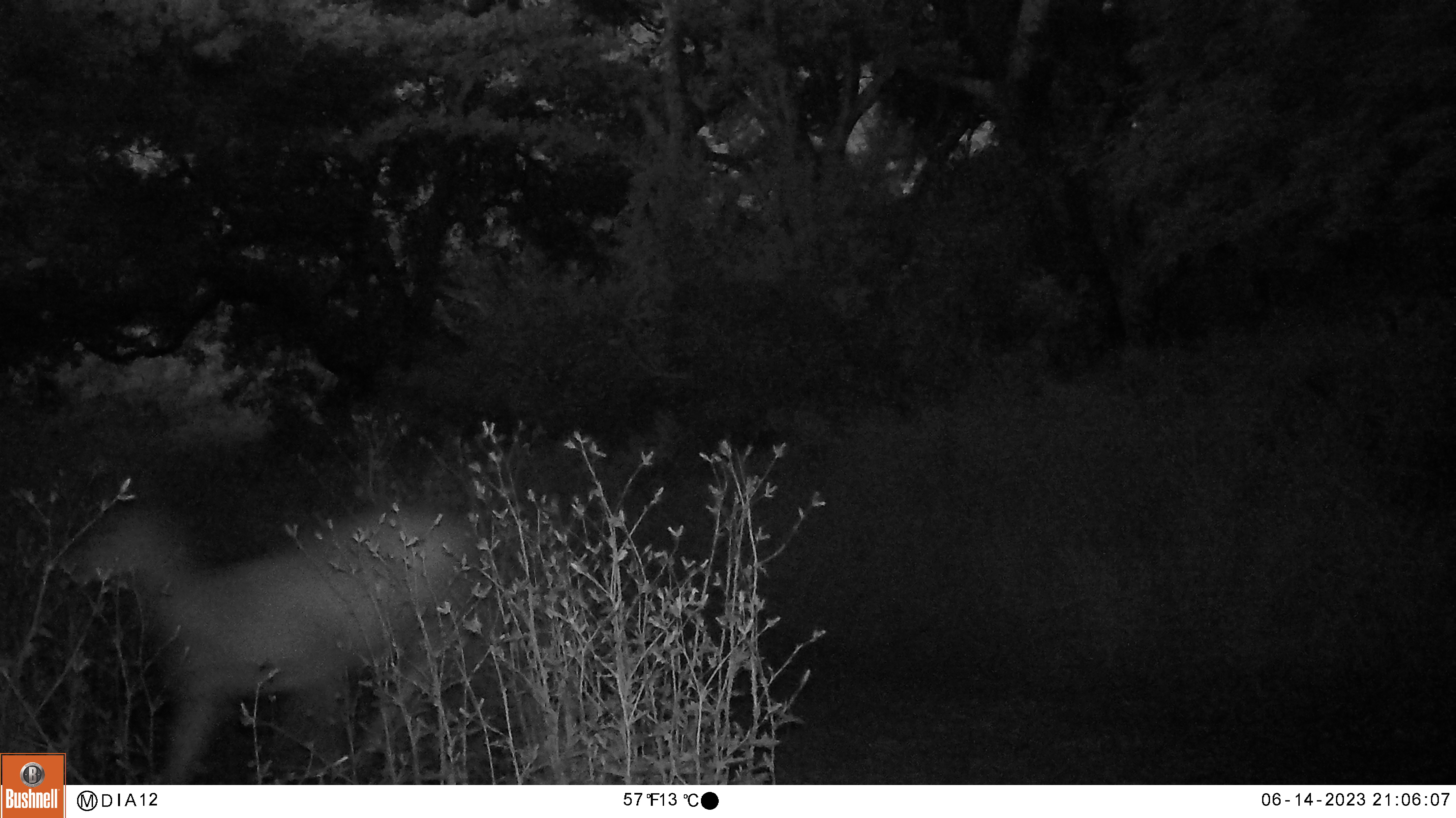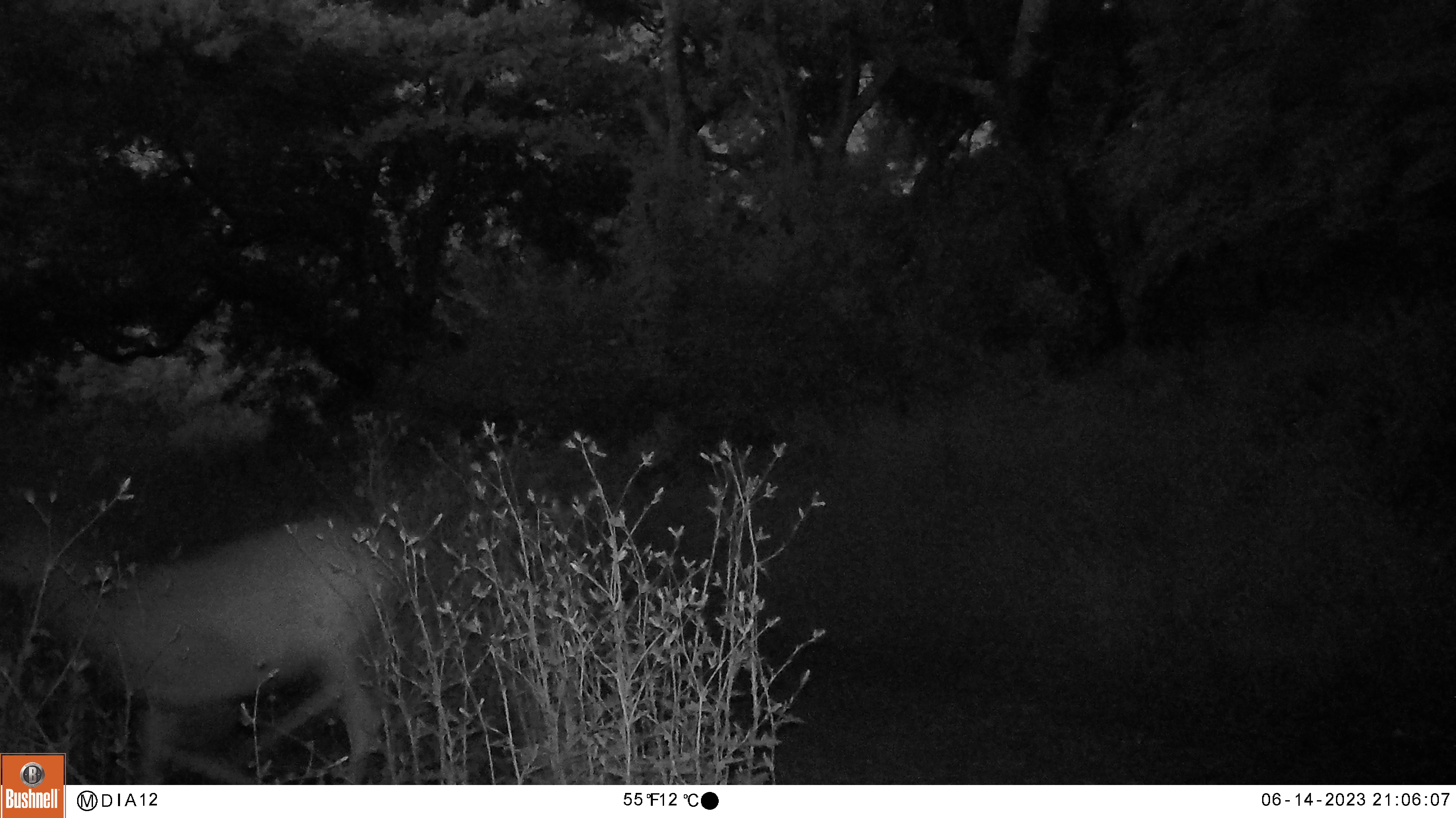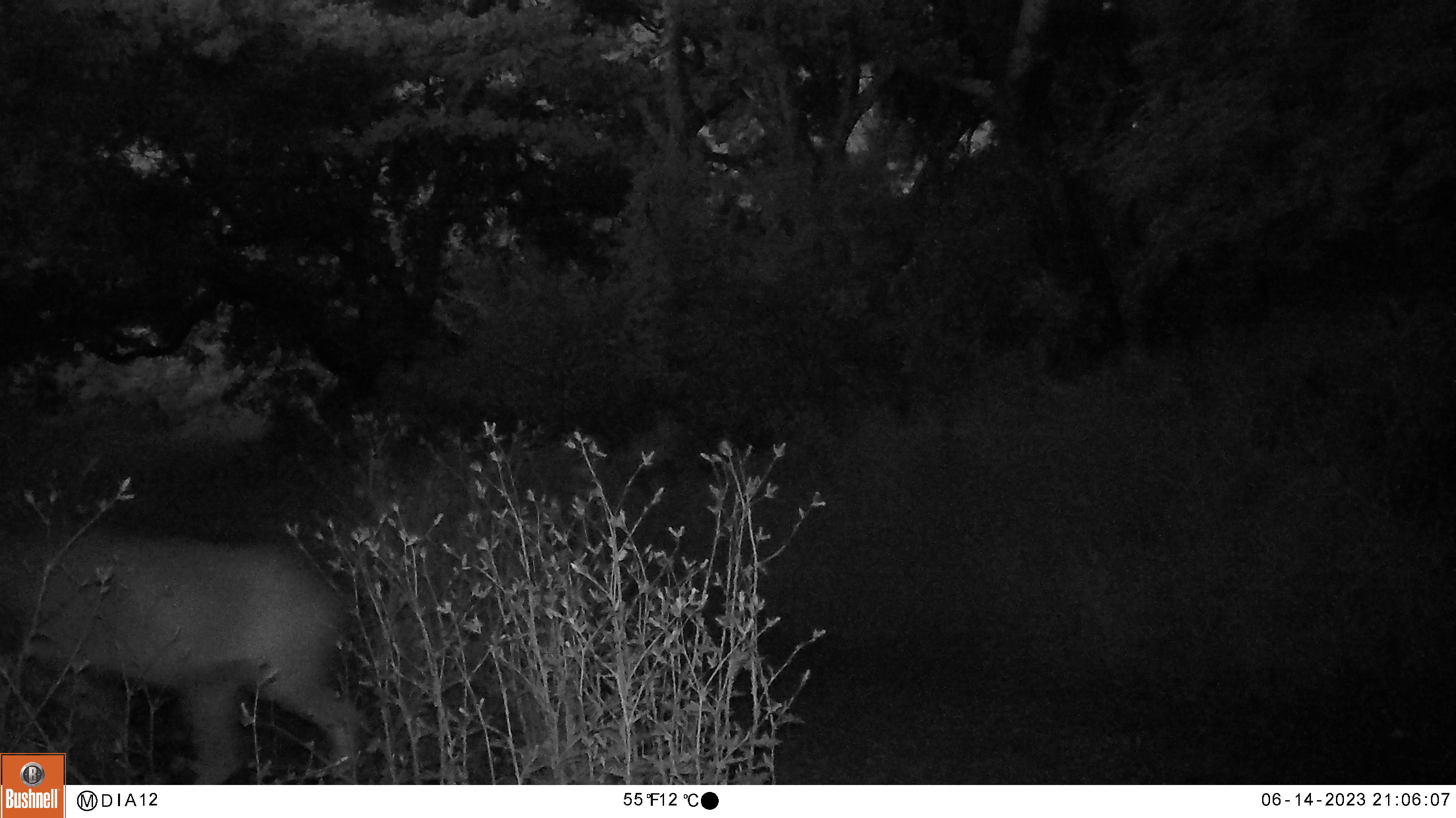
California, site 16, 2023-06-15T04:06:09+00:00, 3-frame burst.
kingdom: Animalia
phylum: Chordata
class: Mammalia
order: Artiodactyla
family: Cervidae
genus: Odocoileus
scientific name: Odocoileus hemionus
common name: mule deer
Mule deer (Odocoileus hemionus).